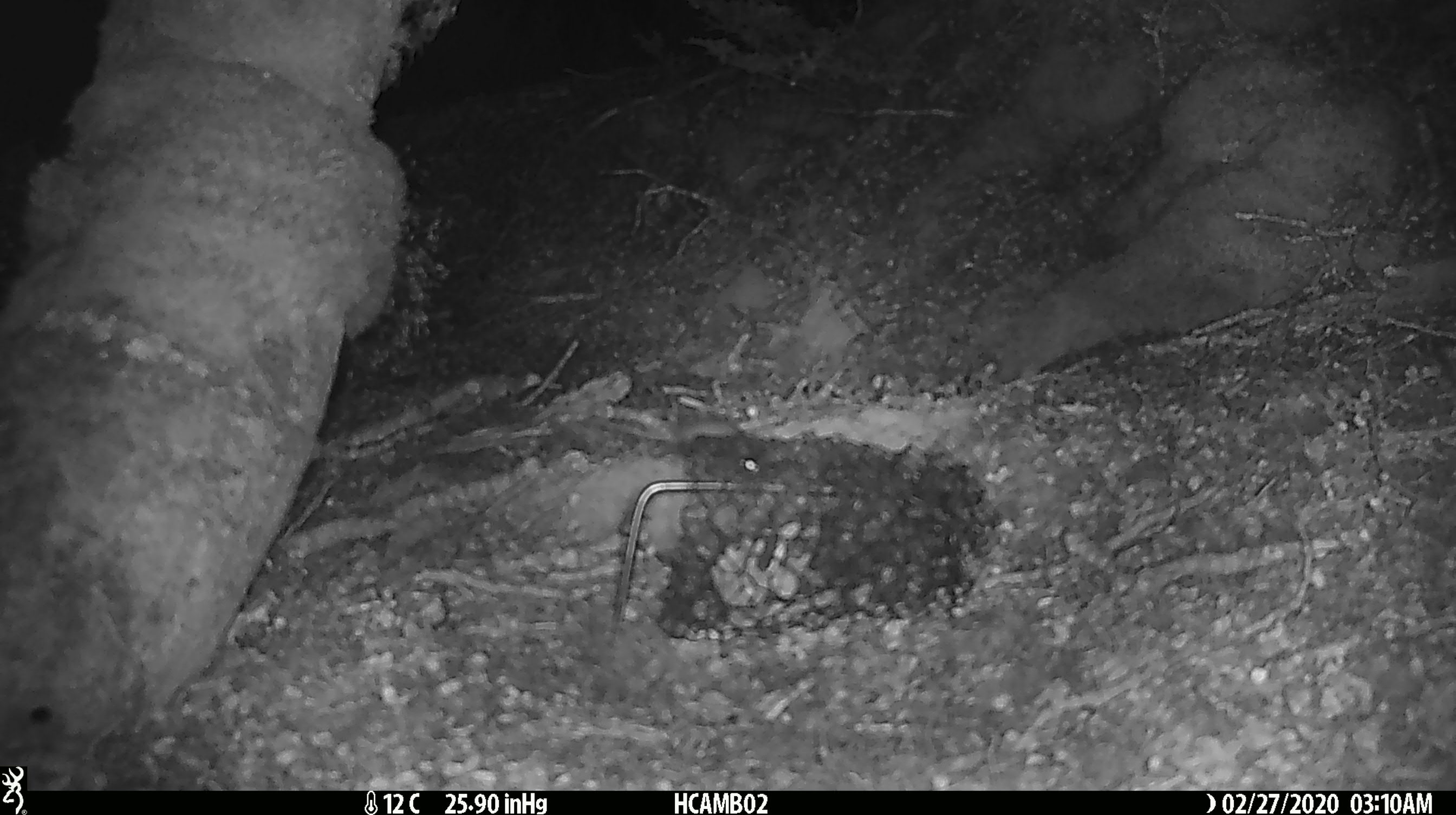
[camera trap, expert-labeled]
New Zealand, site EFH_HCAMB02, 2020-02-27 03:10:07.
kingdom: Animalia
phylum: Chordata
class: Mammalia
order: Rodentia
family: Muridae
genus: Mus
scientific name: Mus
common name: mouse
Mouse (Mus).